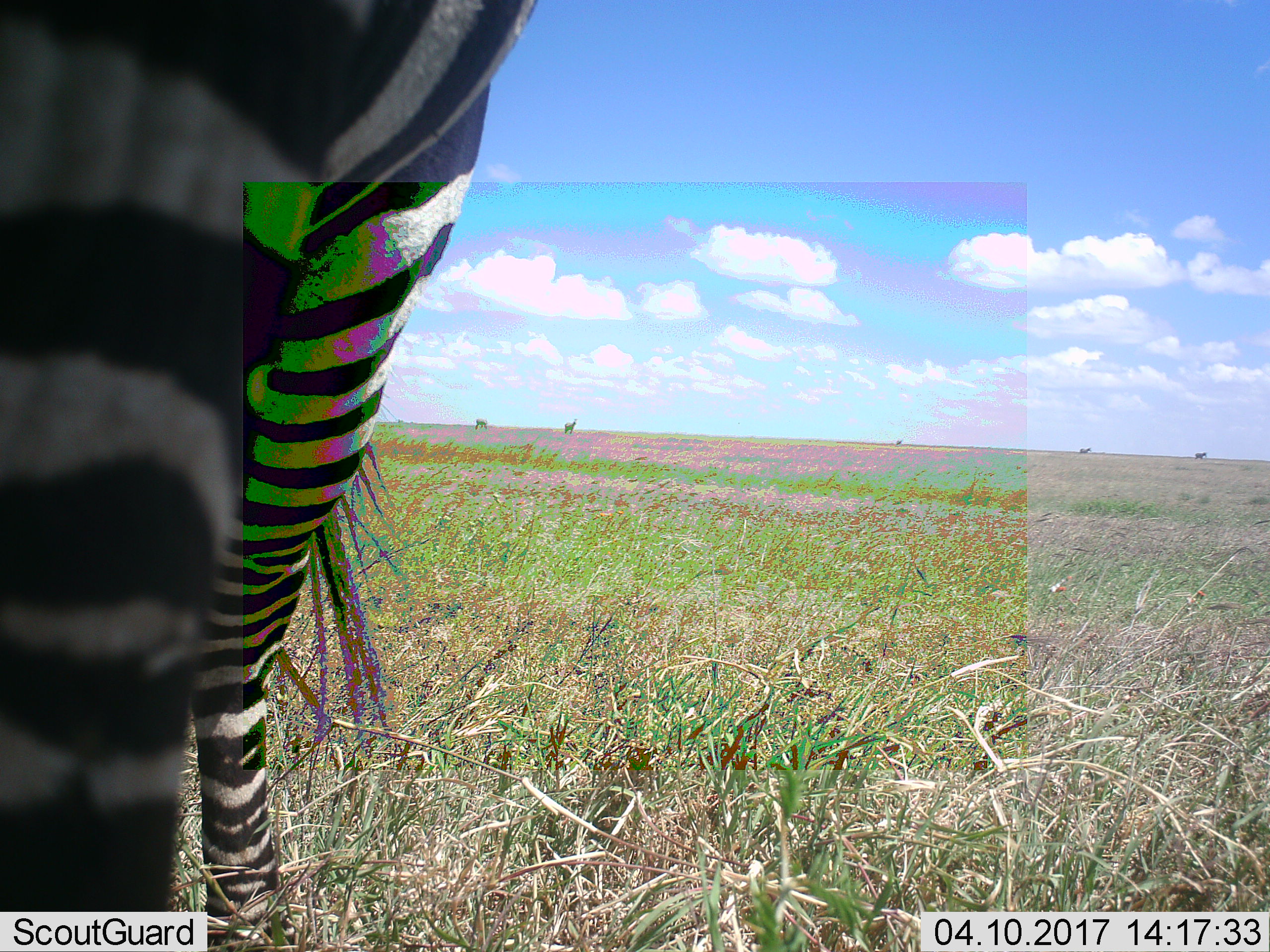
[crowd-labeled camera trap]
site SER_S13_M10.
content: unidentified animal